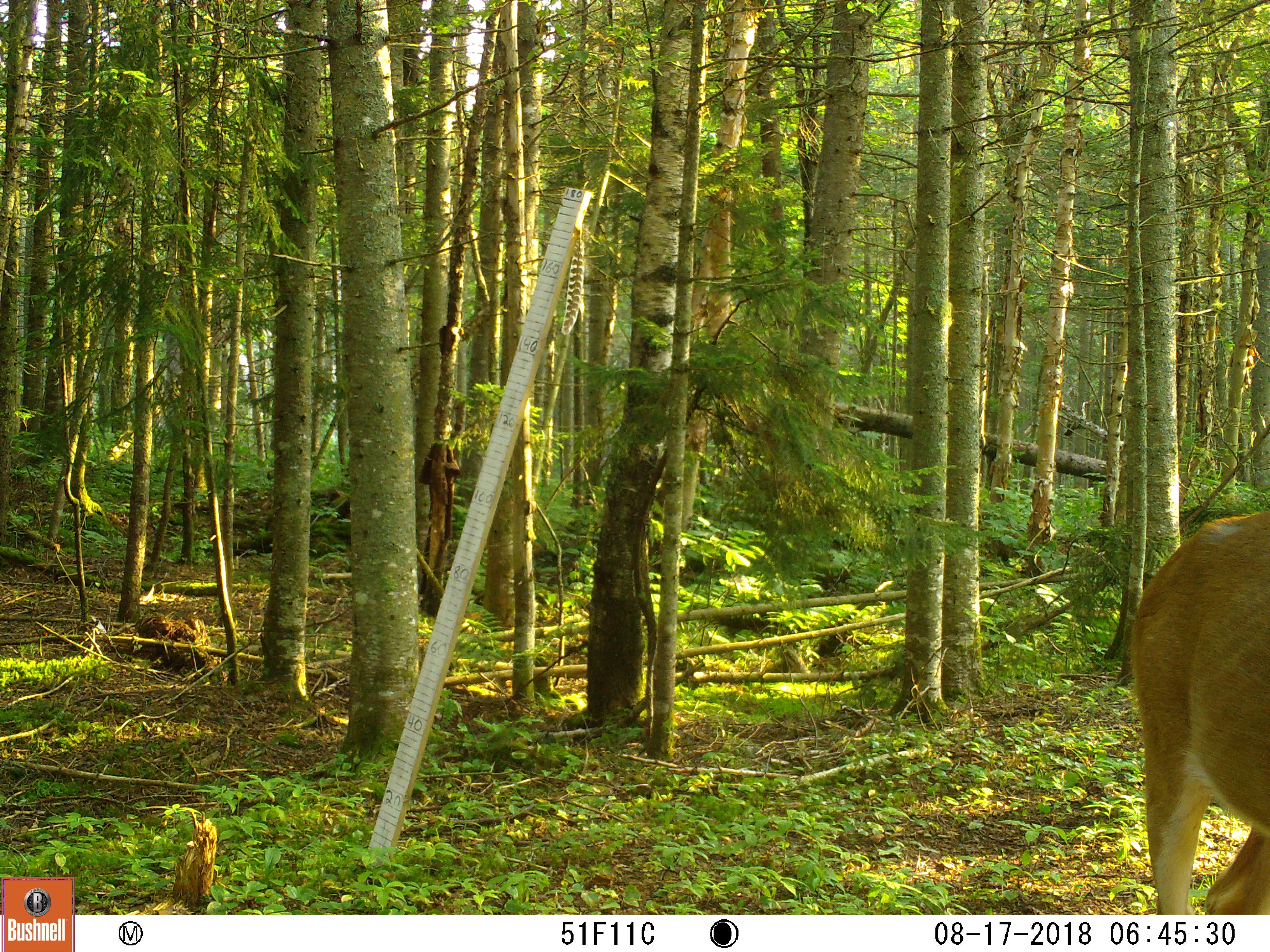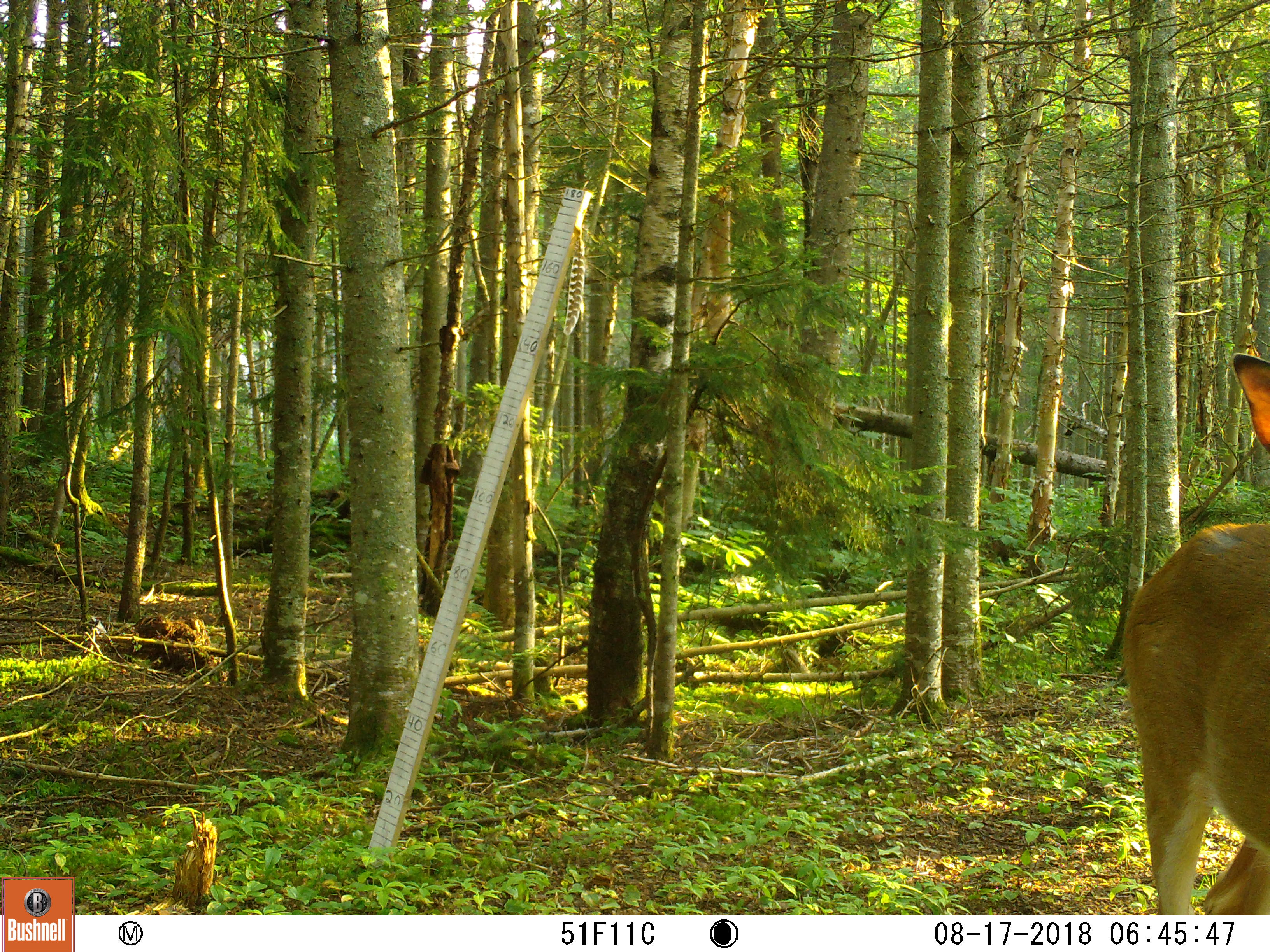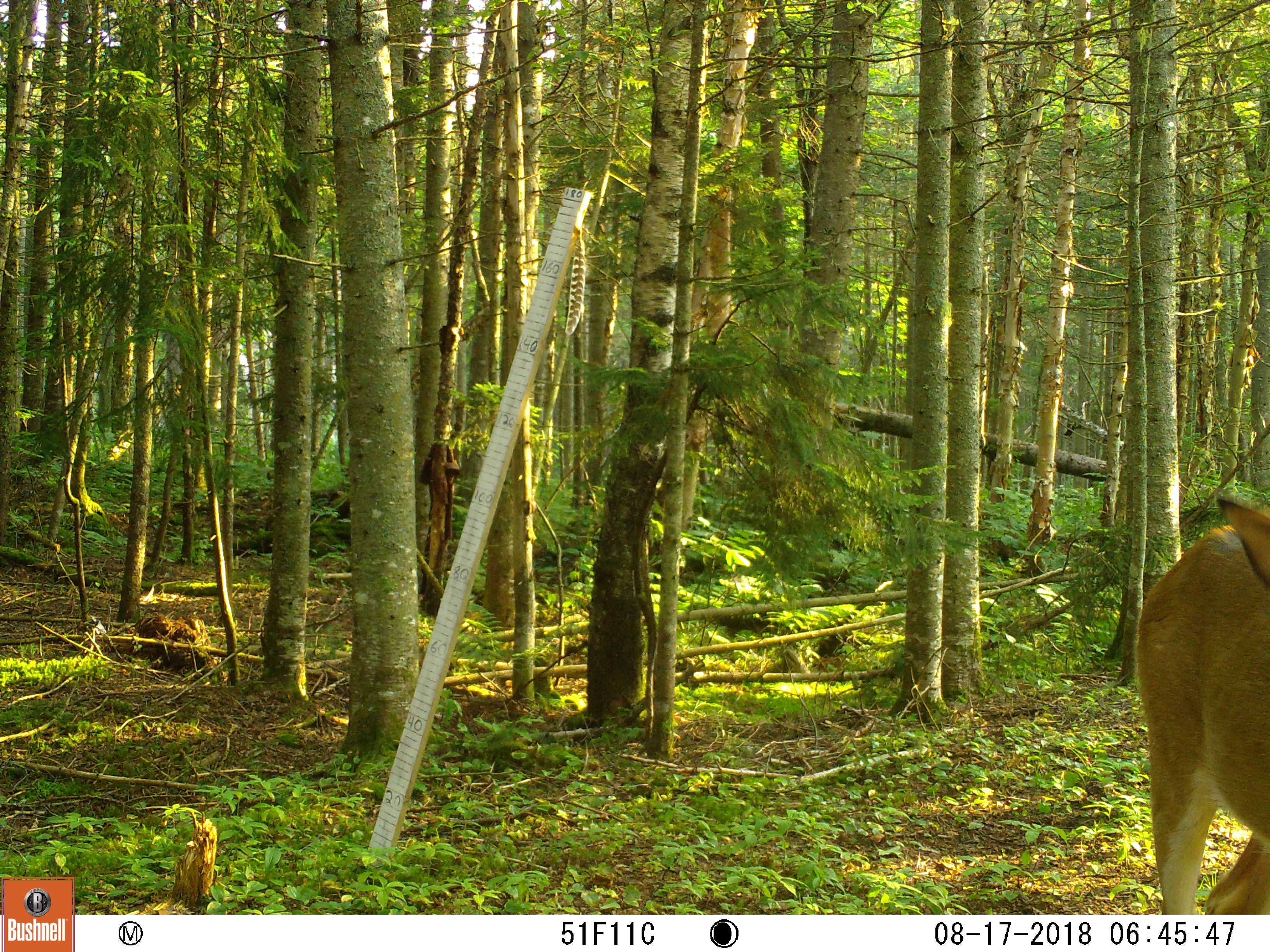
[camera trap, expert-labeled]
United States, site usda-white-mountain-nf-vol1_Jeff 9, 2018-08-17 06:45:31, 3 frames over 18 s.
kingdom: Animalia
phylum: Chordata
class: Mammalia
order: Artiodactyla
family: Cervidae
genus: Odocoileus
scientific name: Odocoileus virginianus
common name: white-tailed deer